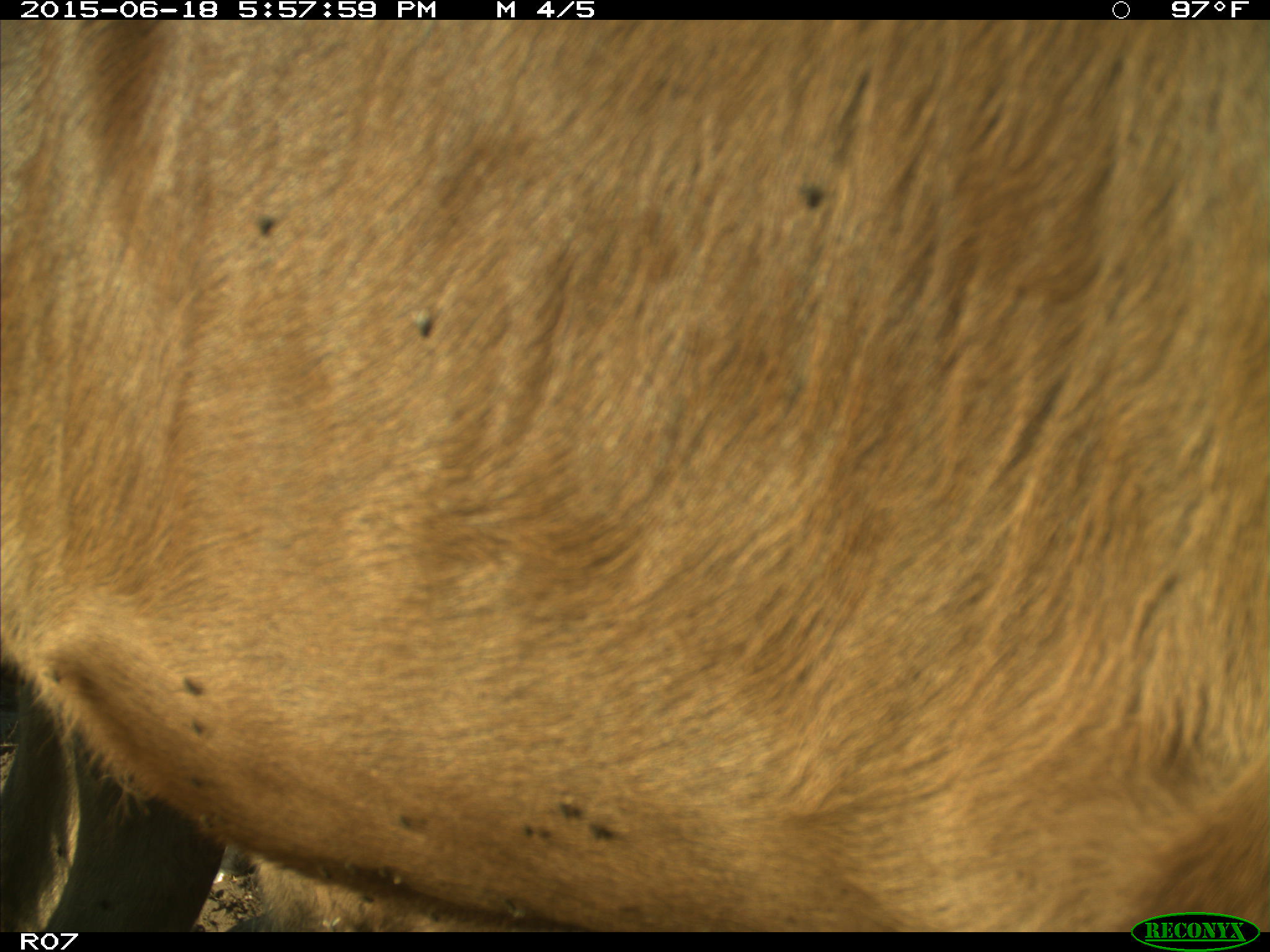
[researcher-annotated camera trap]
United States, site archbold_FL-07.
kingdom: Animalia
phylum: Chordata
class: Mammalia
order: Artiodactyla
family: Bovidae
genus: Bos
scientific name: Bos taurus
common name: domestic cow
Bos taurus (domestic cow).